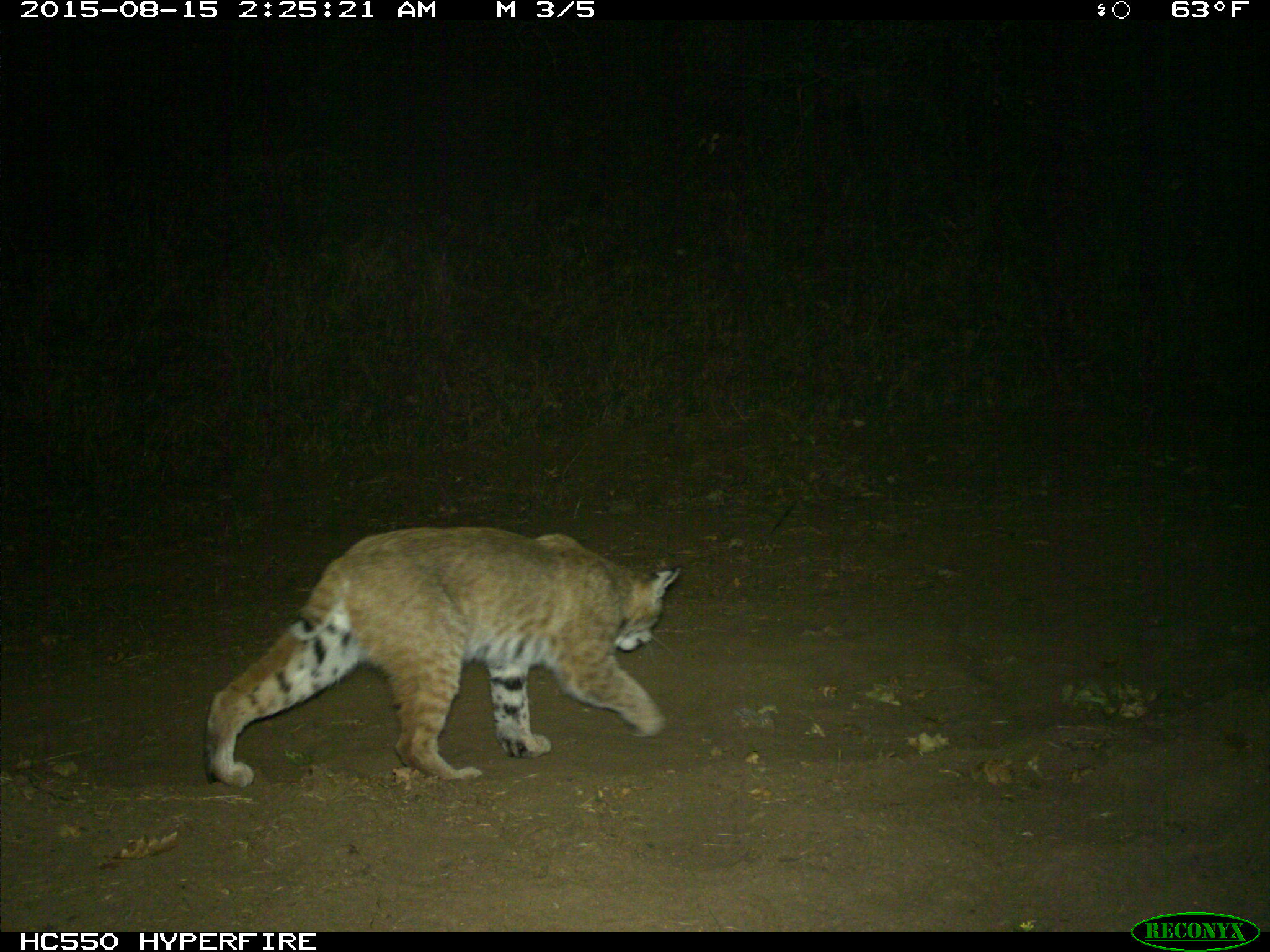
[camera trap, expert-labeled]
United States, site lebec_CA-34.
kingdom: Animalia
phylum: Chordata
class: Mammalia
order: Carnivora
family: Felidae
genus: Lynx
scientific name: Lynx rufus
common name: bobcat